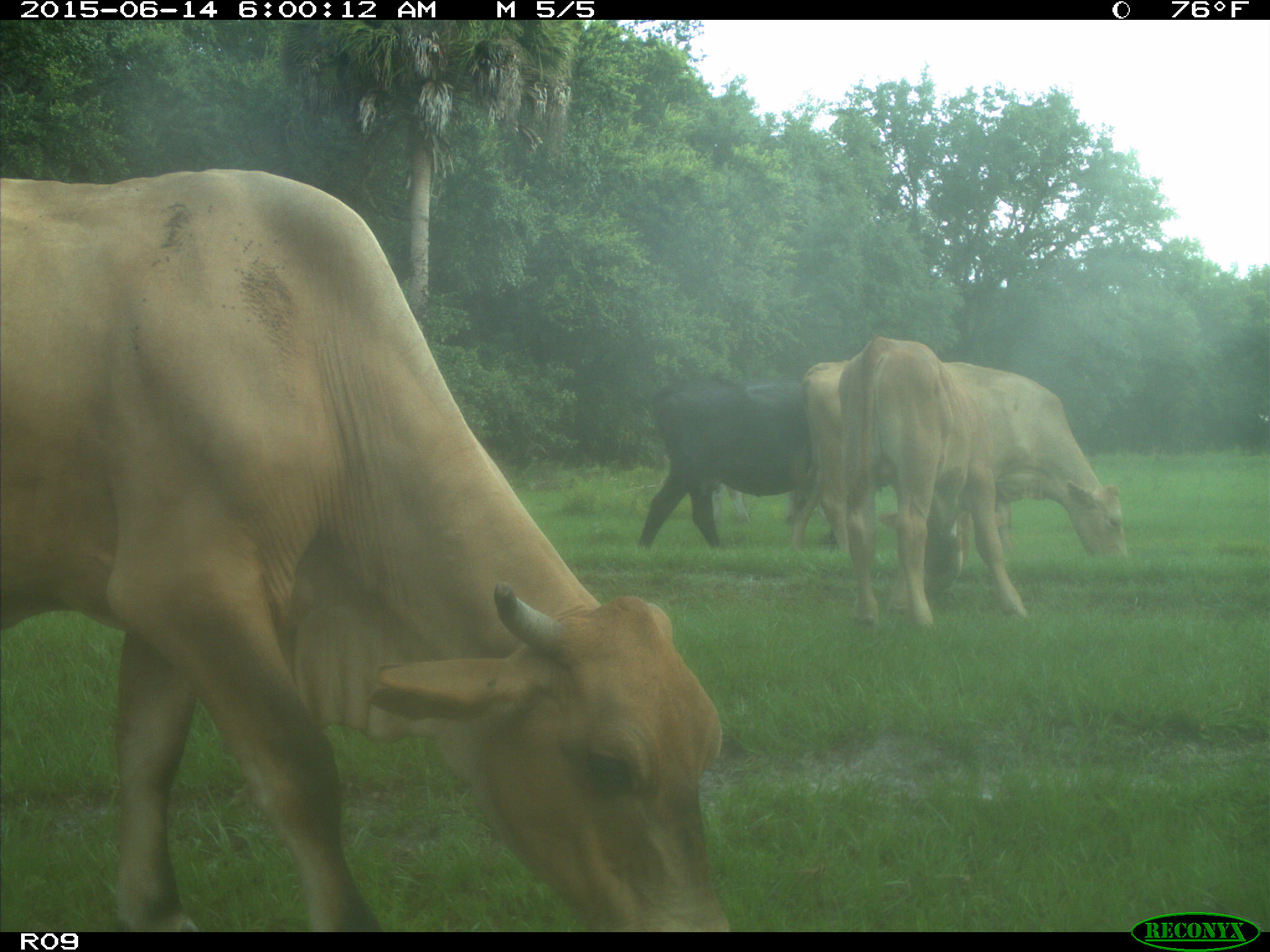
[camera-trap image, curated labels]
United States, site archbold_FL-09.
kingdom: Animalia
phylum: Chordata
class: Mammalia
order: Artiodactyla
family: Bovidae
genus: Bos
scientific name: Bos taurus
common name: domestic cow